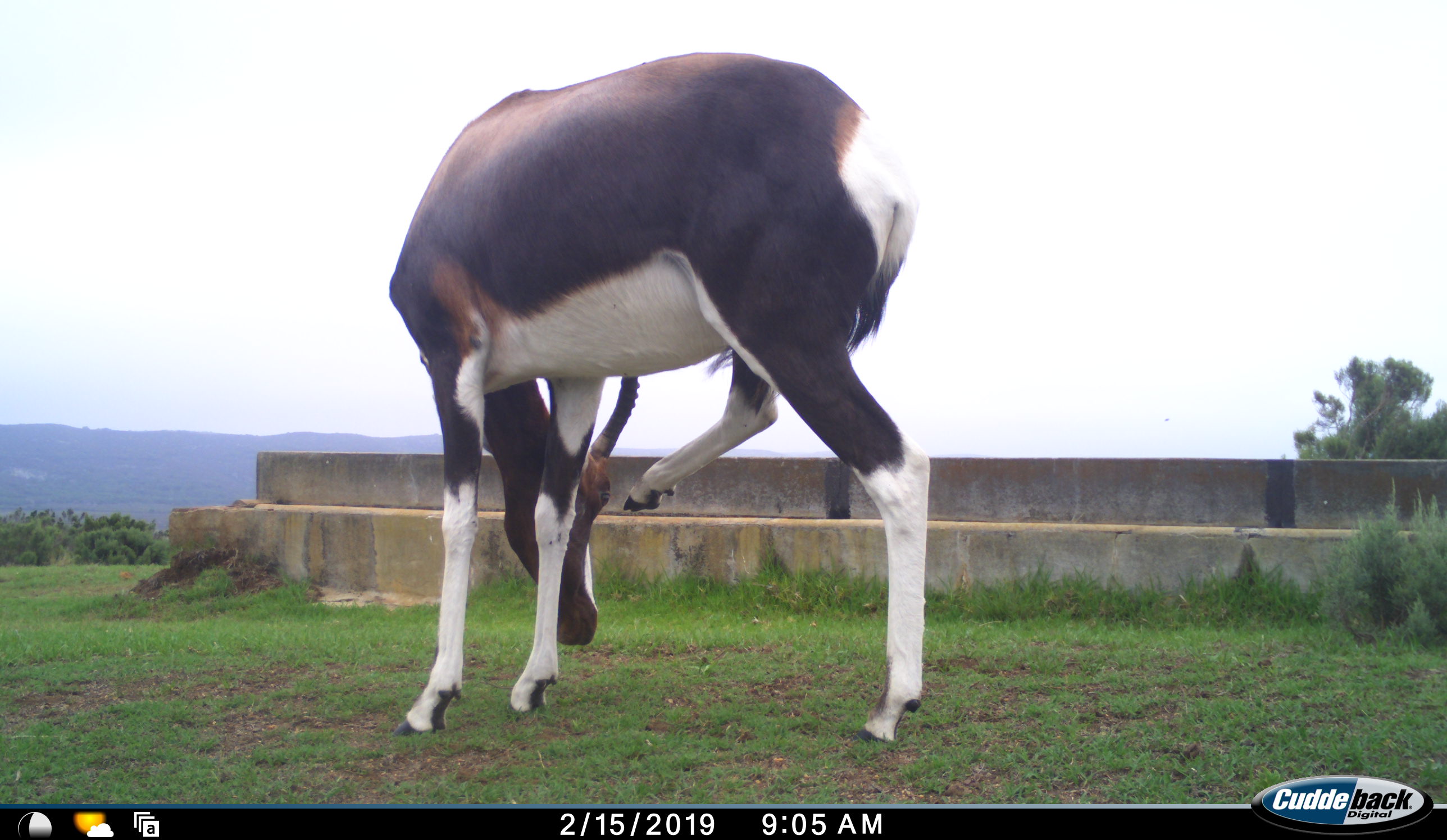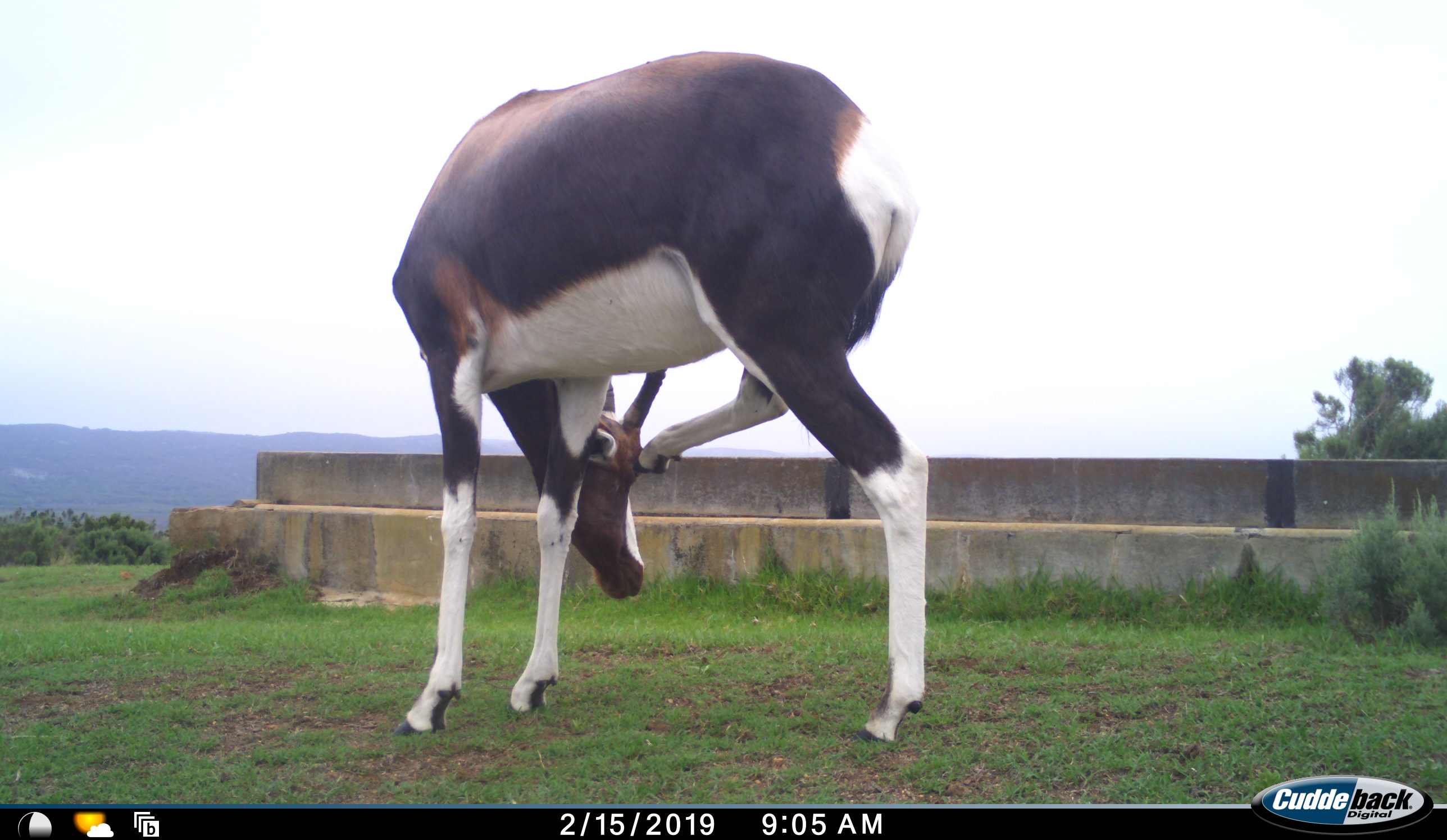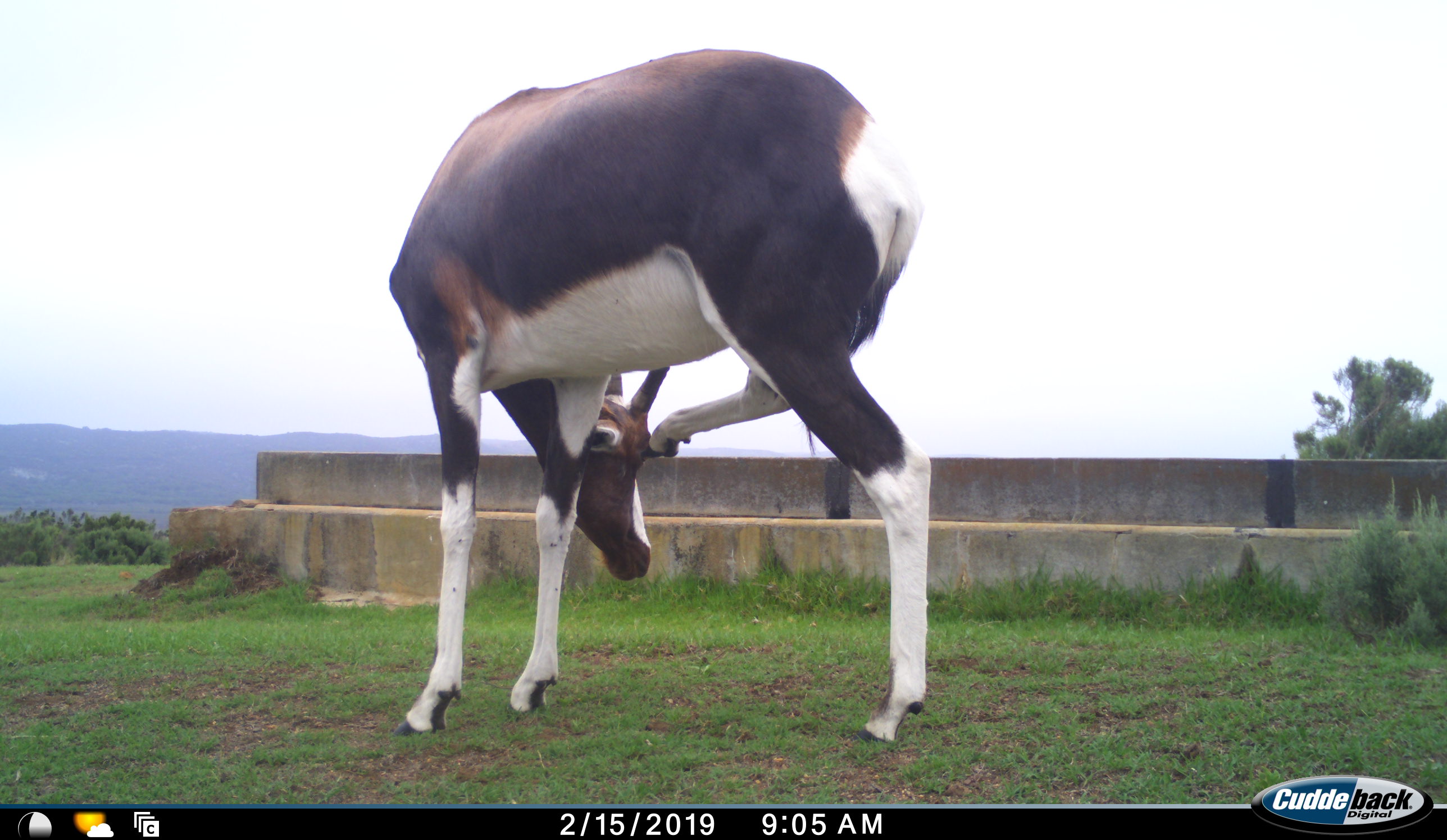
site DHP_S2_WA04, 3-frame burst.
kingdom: Animalia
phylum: Chordata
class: Mammalia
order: Artiodactyla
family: Bovidae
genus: Damaliscus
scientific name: Damaliscus pygargus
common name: bontebok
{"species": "bontebok (Damaliscus pygargus)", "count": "1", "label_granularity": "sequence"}